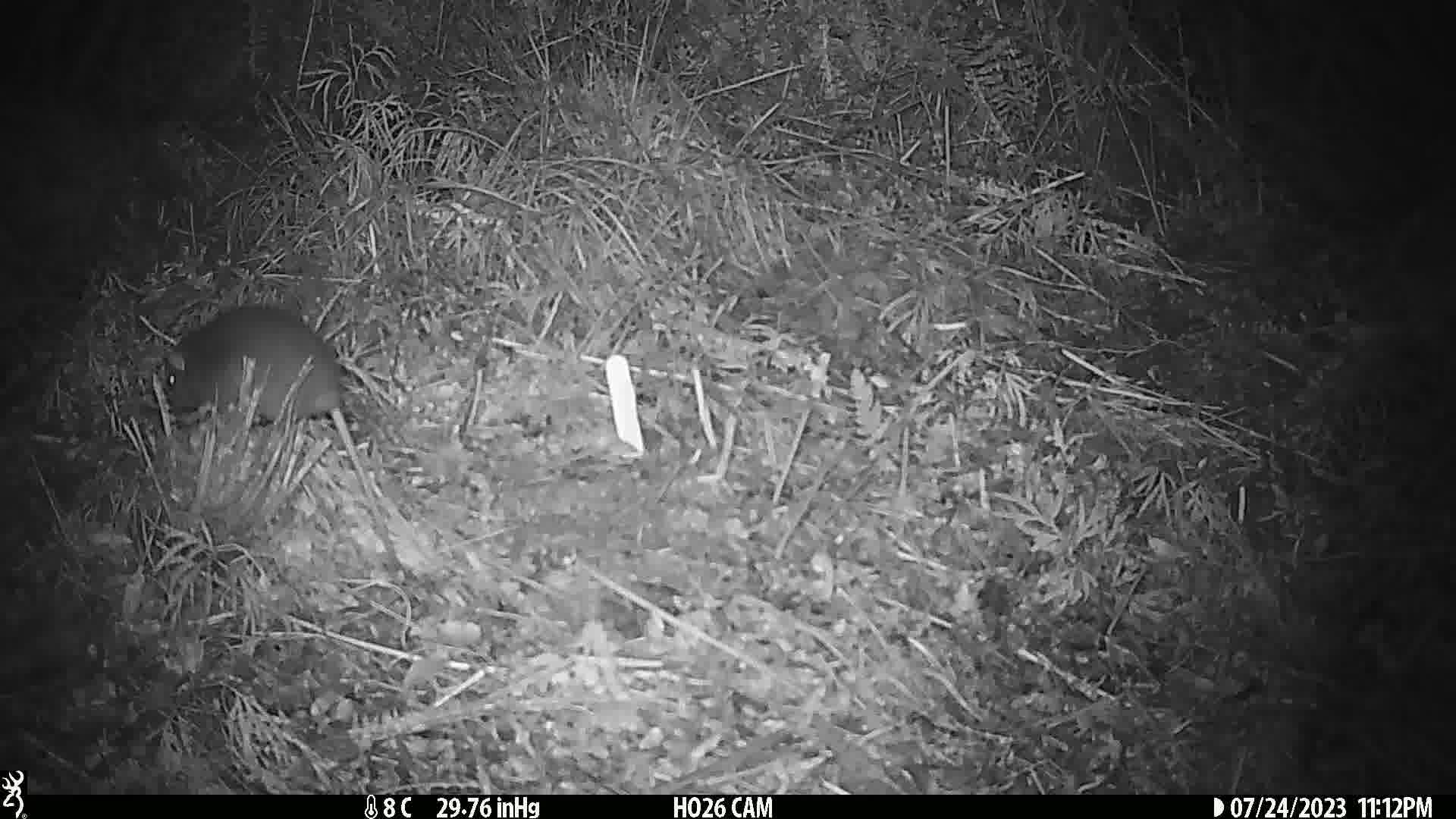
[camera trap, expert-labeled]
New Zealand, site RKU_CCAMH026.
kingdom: Animalia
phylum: Chordata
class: Mammalia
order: Rodentia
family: Muridae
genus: Rattus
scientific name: Rattus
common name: rat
Rat (Rattus).